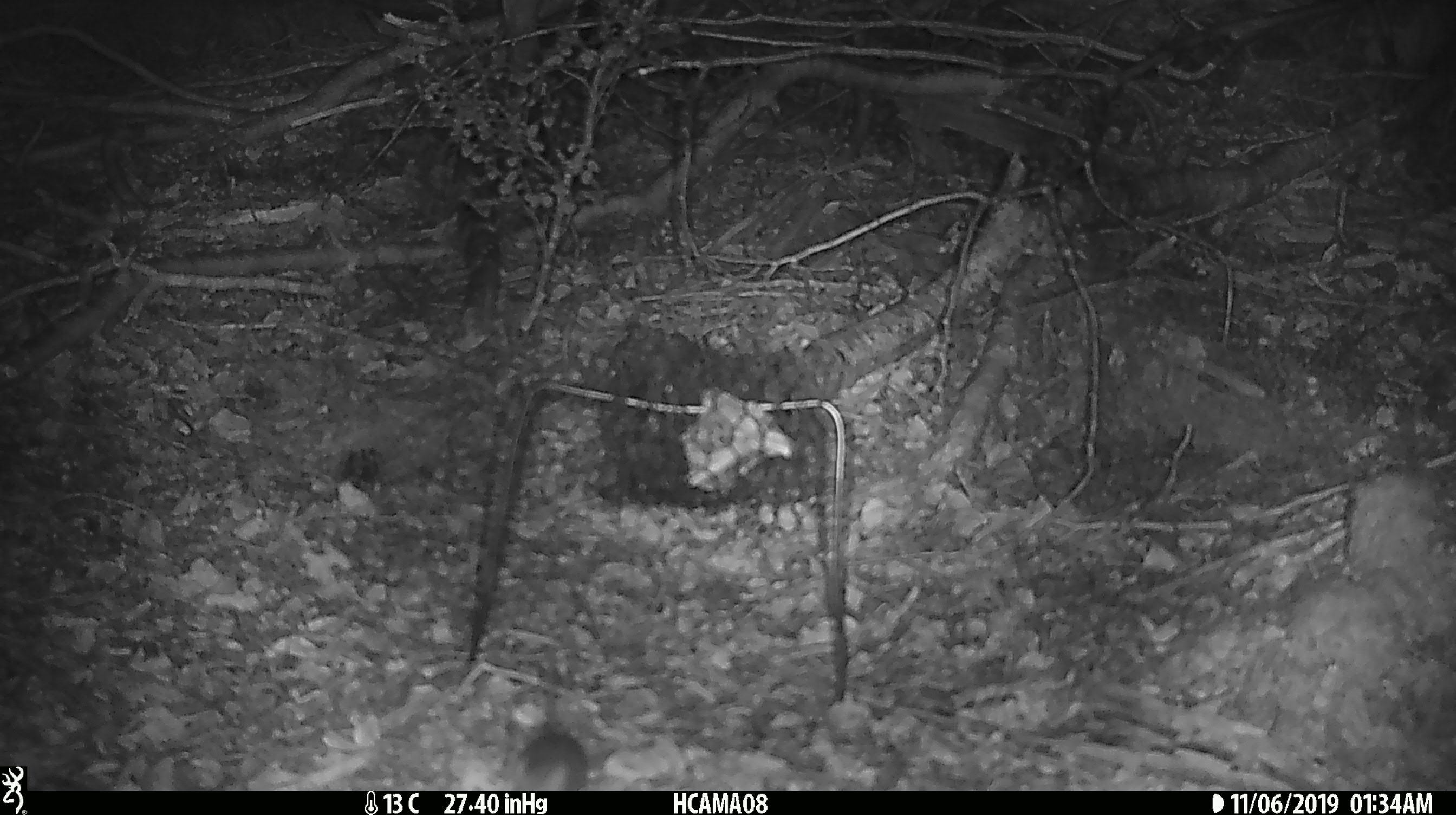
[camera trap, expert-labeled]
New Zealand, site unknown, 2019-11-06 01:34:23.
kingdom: Animalia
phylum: Chordata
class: Mammalia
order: Rodentia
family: Muridae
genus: Mus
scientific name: Mus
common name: mouse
Mouse (Mus).